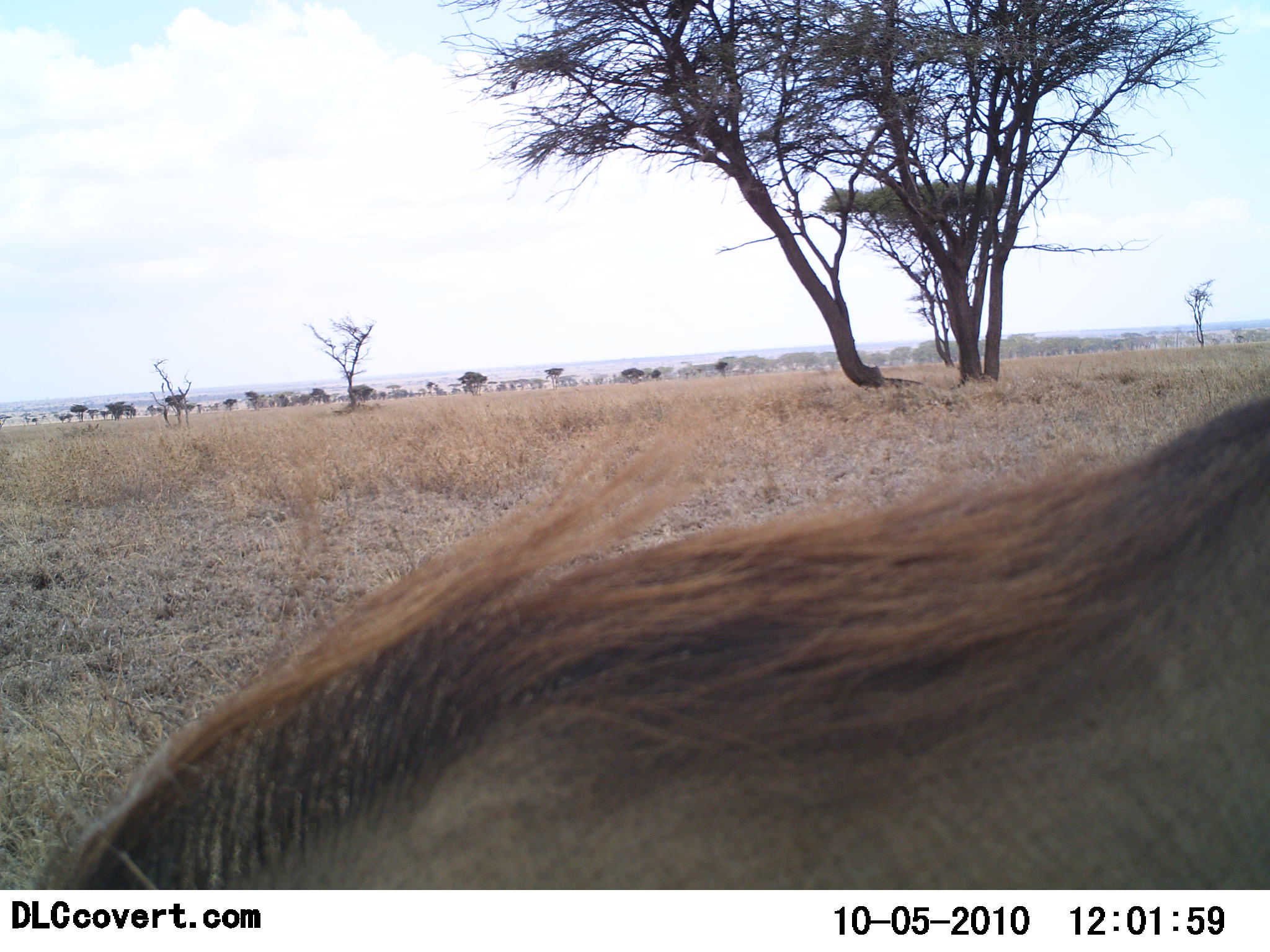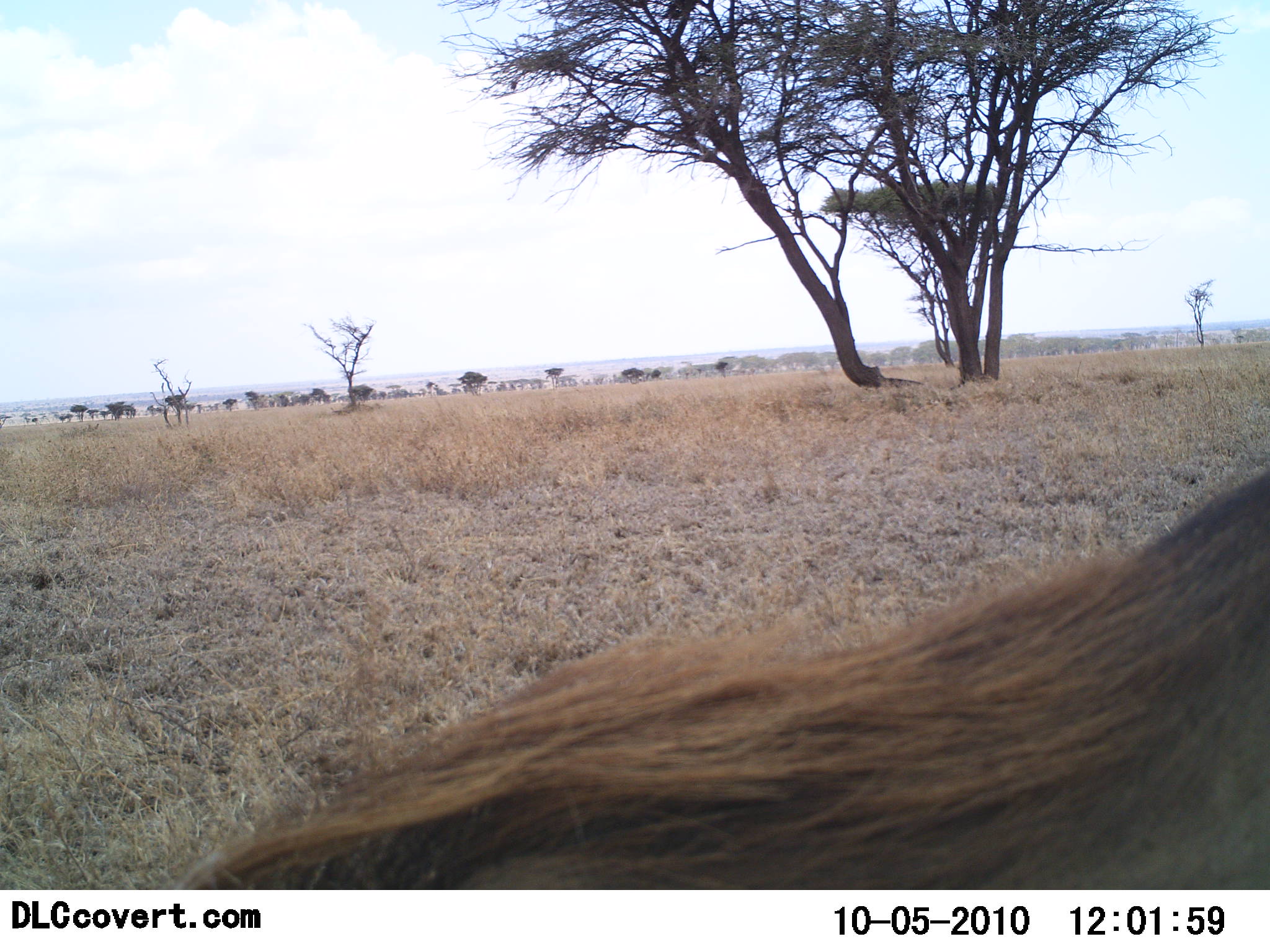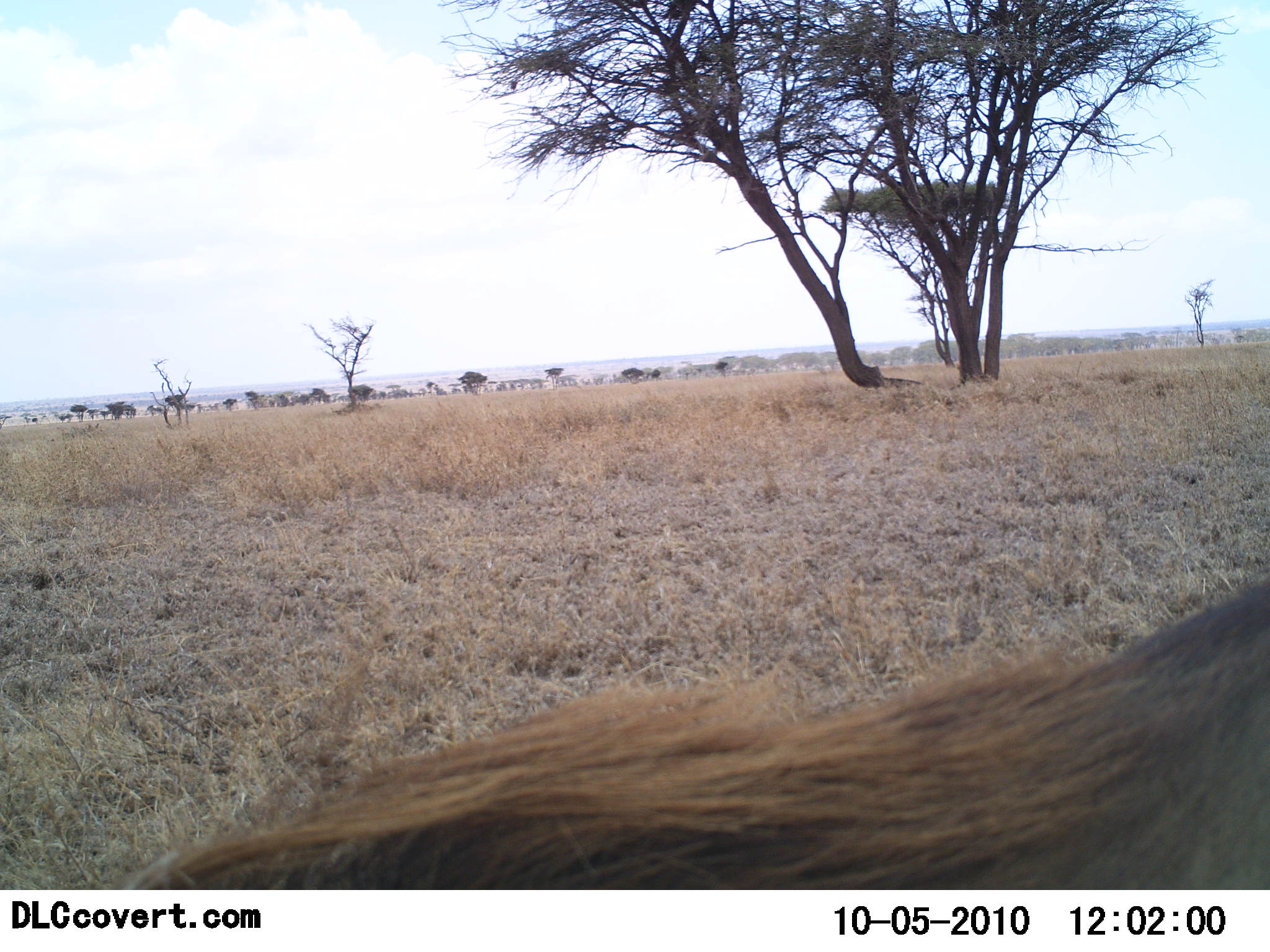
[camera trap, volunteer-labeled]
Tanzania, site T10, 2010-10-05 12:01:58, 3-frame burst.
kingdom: Animalia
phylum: Chordata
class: Mammalia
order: Artiodactyla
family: Suidae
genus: Phacochoerus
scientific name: Phacochoerus africanus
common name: warthog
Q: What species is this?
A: Warthog (Phacochoerus africanus).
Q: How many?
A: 1.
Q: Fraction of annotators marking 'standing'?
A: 56%.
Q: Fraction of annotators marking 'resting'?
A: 0%.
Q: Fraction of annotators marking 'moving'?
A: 44%.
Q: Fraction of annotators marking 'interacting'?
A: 0%.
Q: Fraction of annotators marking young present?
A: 0%.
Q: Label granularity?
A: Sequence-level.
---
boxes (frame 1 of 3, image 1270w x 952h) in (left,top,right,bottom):
animal: (40,382,1270,891)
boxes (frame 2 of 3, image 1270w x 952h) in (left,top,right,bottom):
animal: (161,447,1270,890)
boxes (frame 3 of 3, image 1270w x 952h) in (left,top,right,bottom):
animal: (109,565,1270,892)